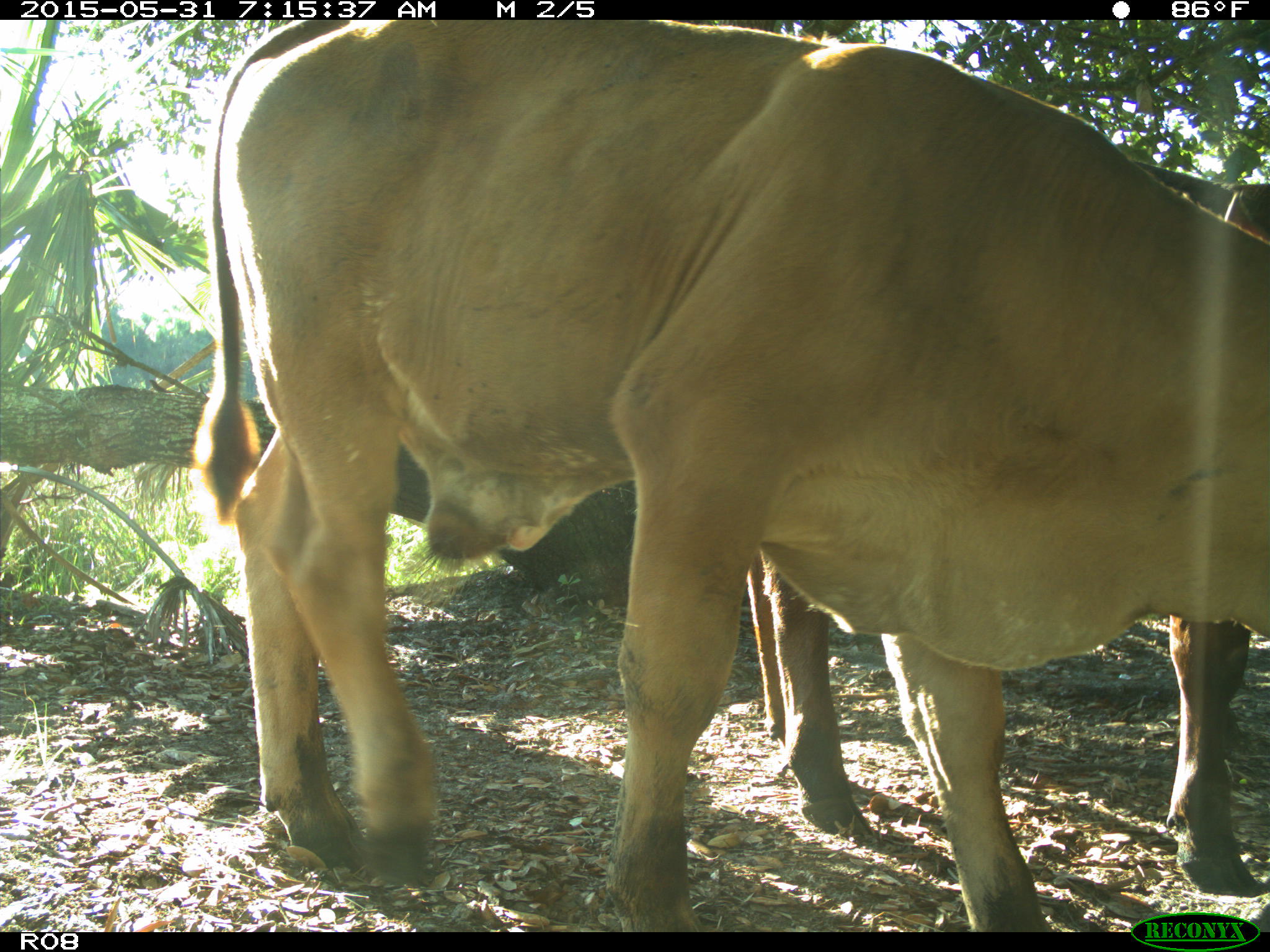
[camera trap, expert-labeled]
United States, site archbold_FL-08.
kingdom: Animalia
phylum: Chordata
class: Mammalia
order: Artiodactyla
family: Bovidae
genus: Bos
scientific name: Bos taurus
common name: domestic cow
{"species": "Bos taurus (domestic cow)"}